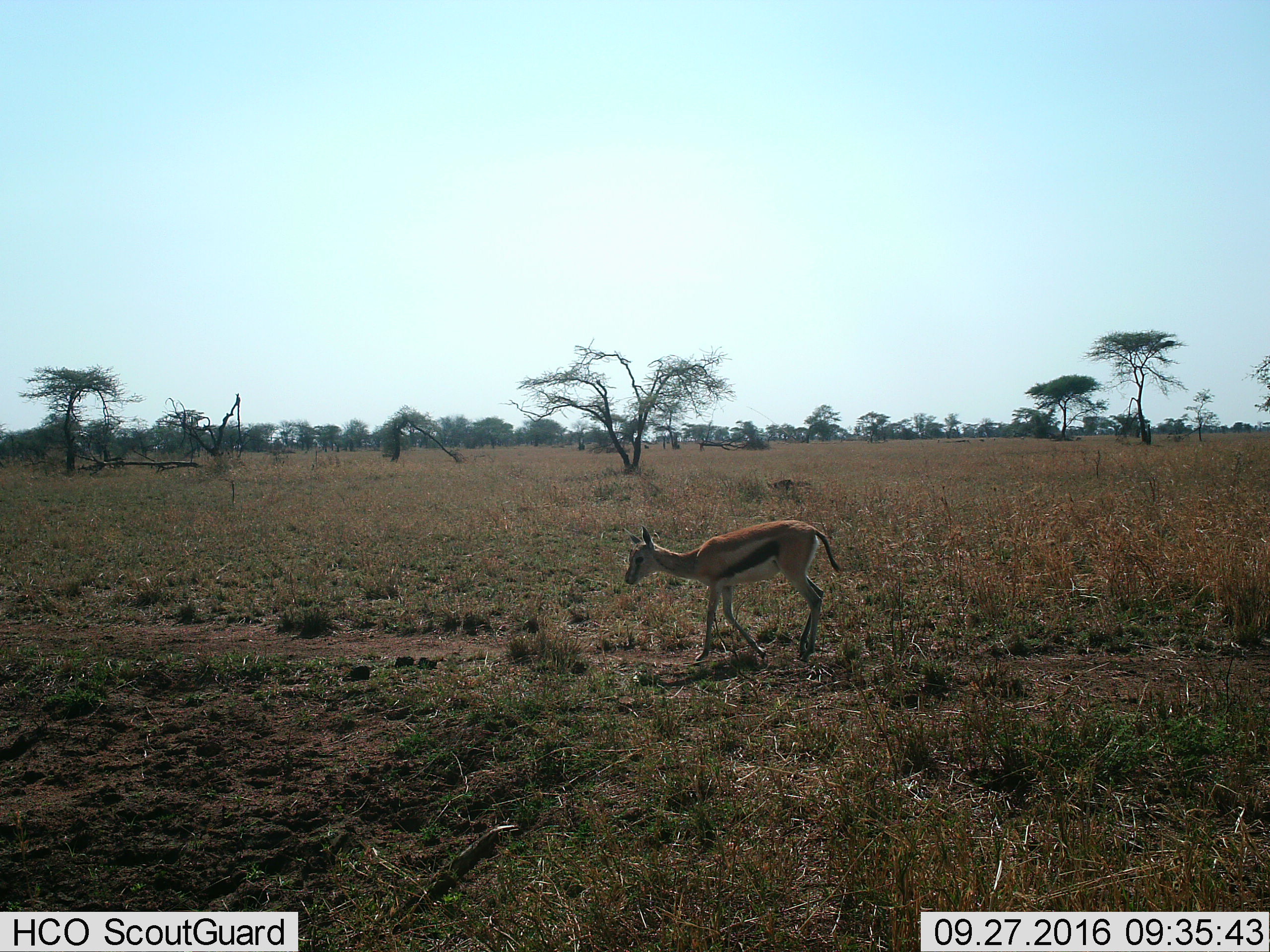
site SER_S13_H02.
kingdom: Animalia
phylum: Chordata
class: Mammalia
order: Artiodactyla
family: Bovidae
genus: Eudorcas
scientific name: Eudorcas thomsonii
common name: thomson's gazelle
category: gazellethomsons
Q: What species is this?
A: Gazellethomsons (thomson's gazelle) (Eudorcas thomsonii).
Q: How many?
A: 1.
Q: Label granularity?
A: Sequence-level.